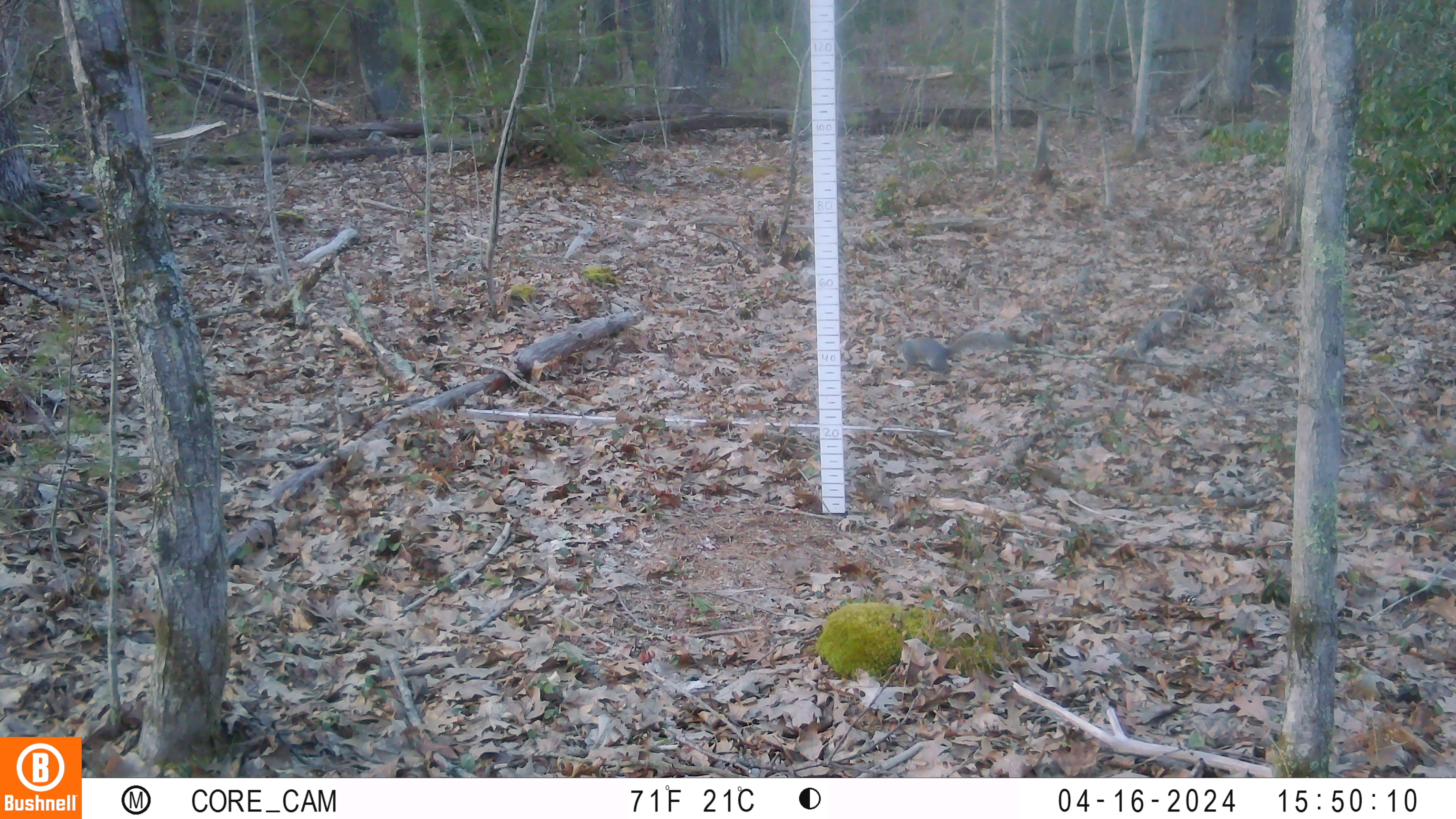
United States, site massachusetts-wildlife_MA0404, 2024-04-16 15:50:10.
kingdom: Animalia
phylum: Chordata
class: Mammalia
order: Rodentia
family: Sciuridae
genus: Sciurus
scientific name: Sciurus carolinensis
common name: gray squirrel